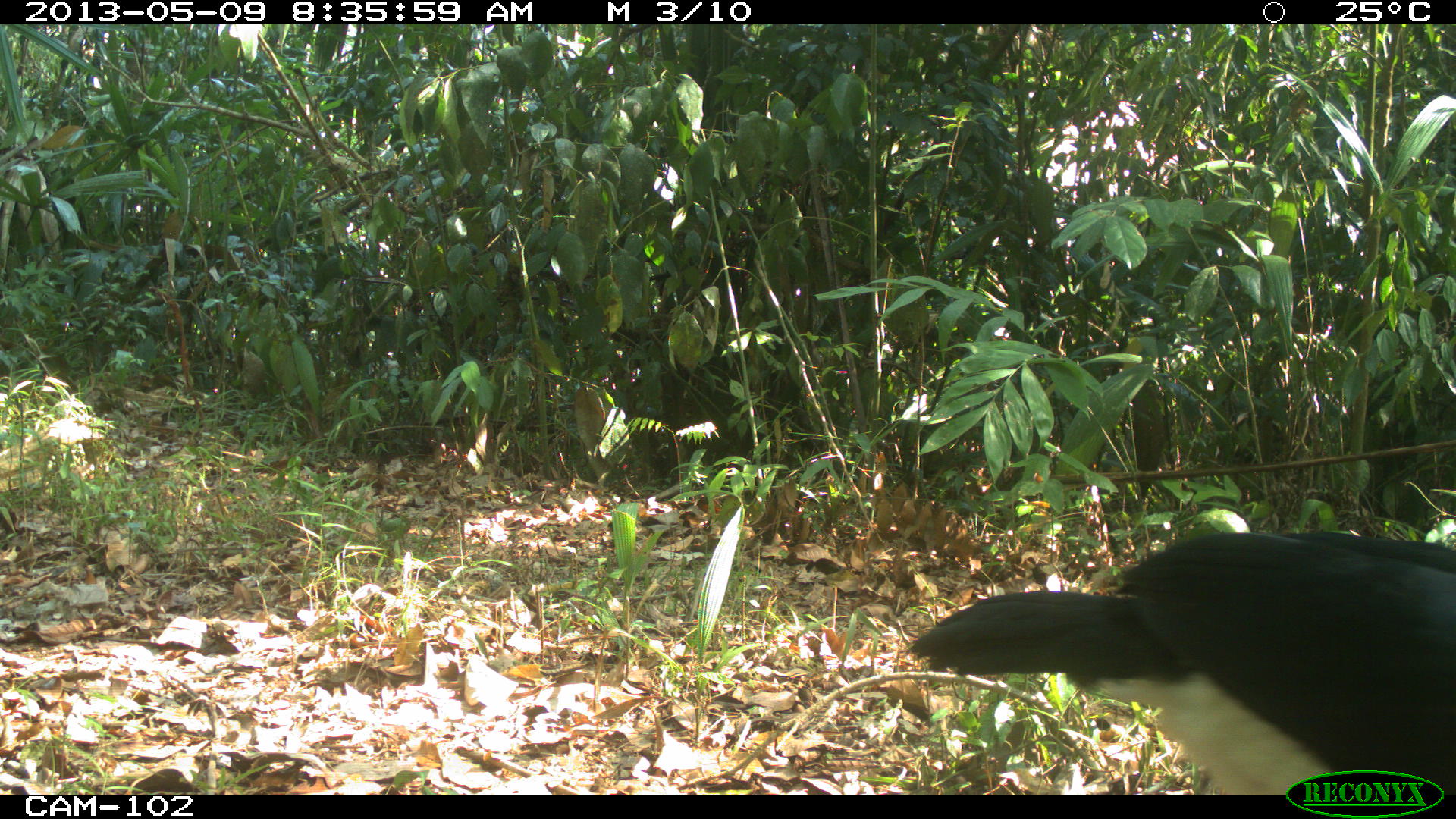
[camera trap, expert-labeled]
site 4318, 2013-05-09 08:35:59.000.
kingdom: Animalia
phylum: Chordata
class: Aves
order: Galliformes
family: Cracidae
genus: Crax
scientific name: Crax rubra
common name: great curassow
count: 1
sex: male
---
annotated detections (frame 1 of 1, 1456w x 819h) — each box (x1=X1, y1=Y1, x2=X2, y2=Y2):
crax rubra: (x1=903, y1=526, x2=1456, y2=794)